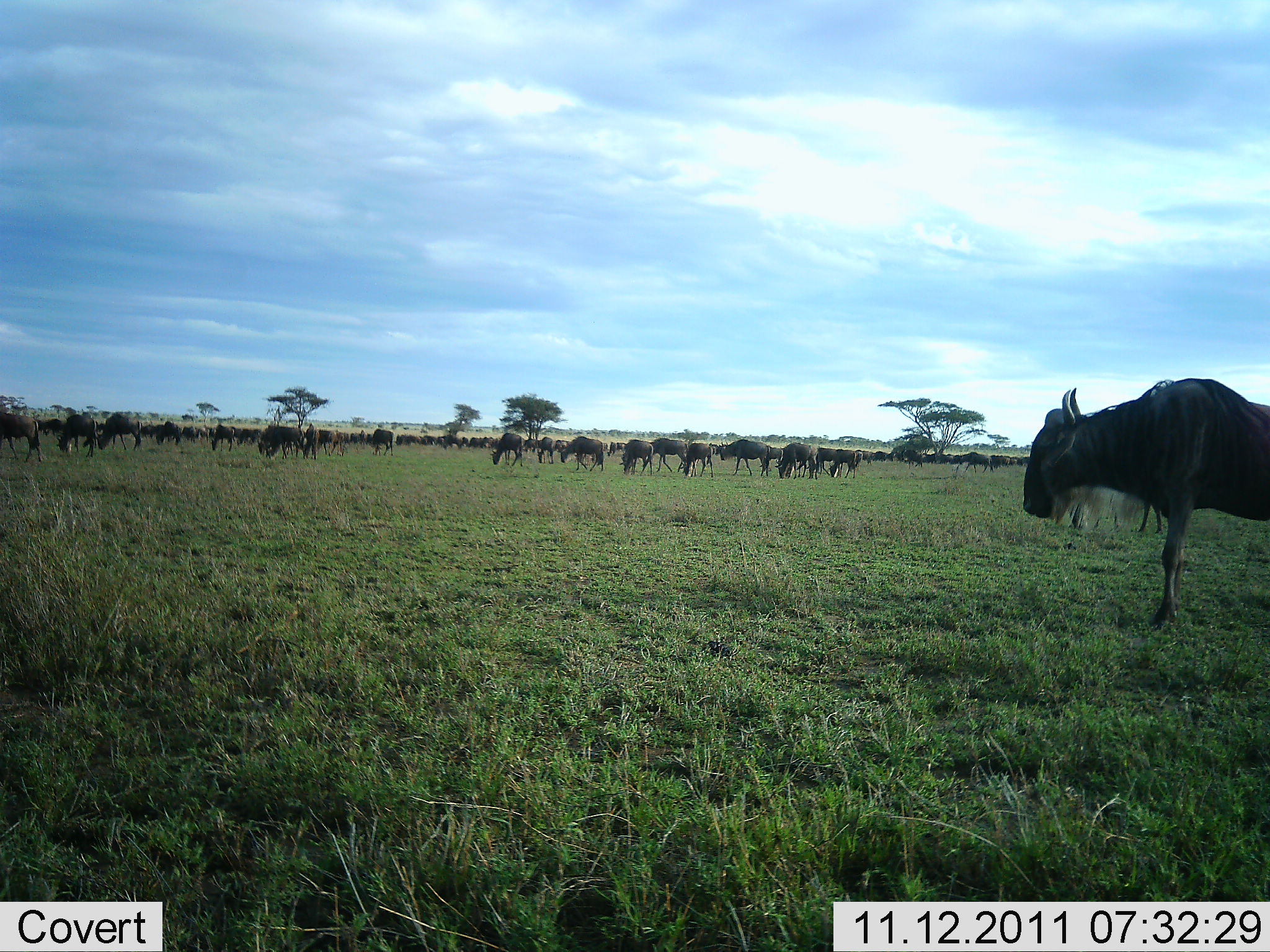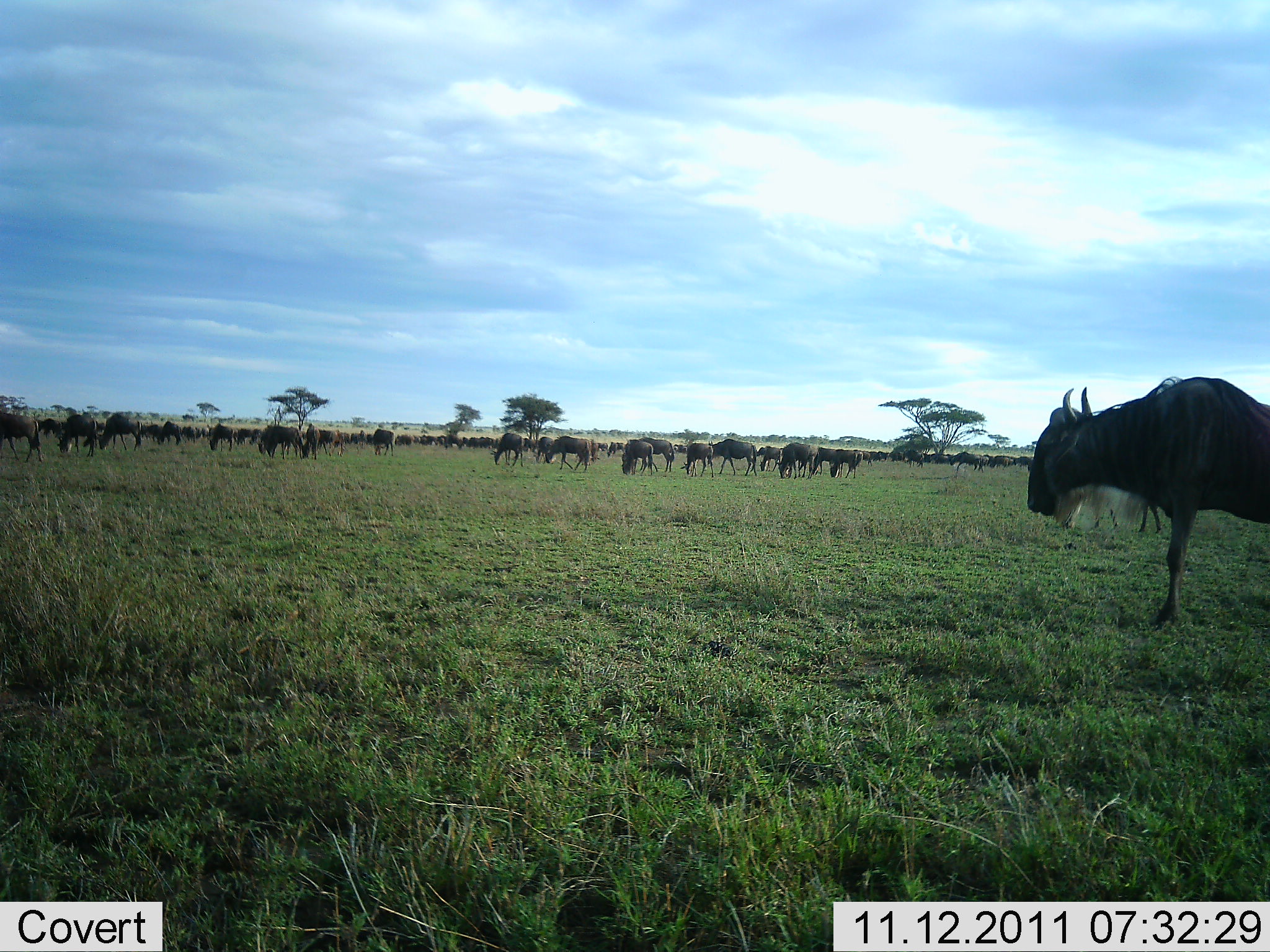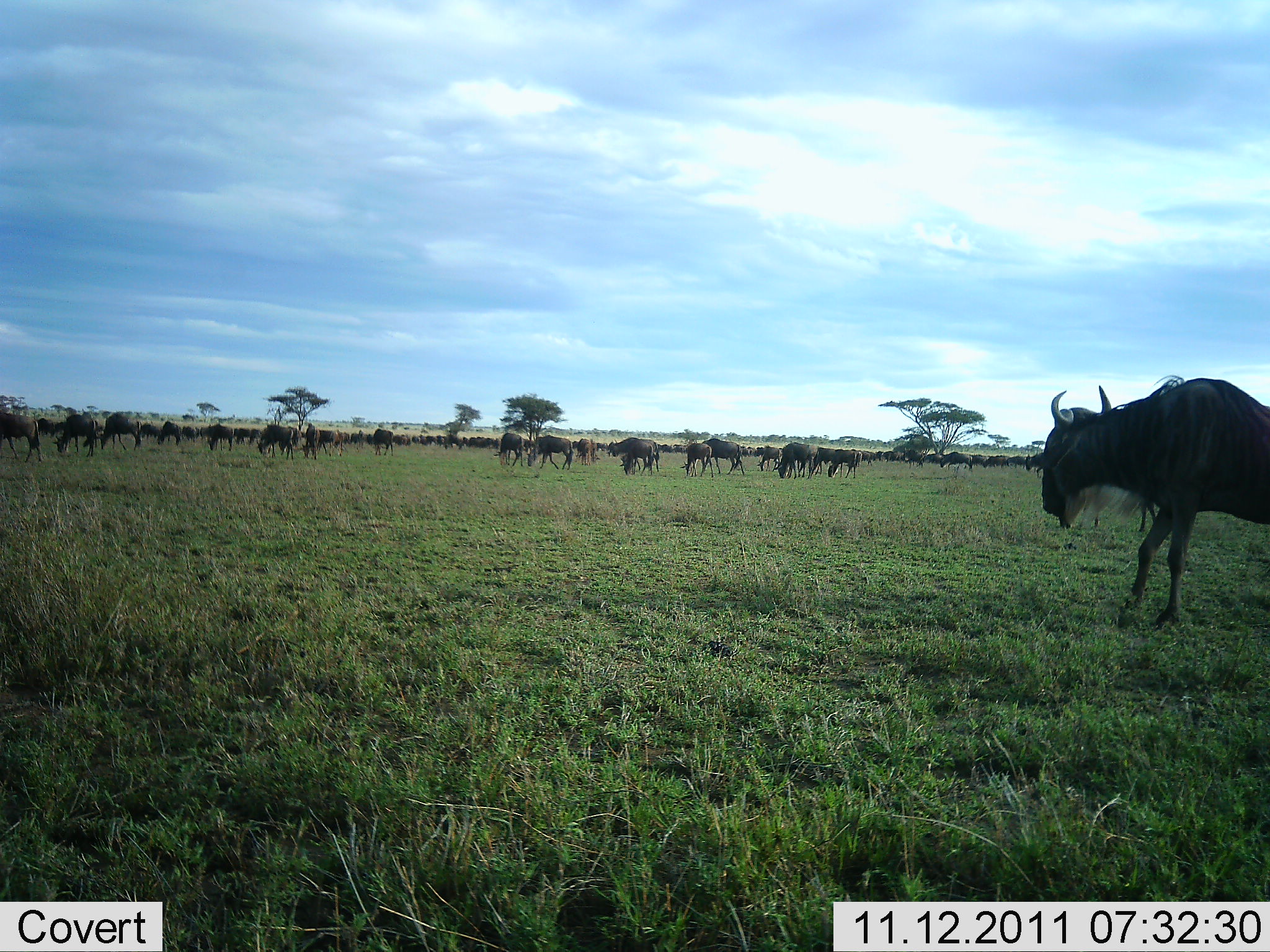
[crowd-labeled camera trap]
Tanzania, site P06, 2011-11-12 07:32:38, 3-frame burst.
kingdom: Animalia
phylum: Chordata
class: Mammalia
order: Artiodactyla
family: Bovidae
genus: Connochaetes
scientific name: Connochaetes taurinus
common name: blue wildebeest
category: wildebeest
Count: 51+.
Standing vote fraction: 50%.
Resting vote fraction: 8%.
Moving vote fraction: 67%.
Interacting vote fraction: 0%.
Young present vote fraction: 0%.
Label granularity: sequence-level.